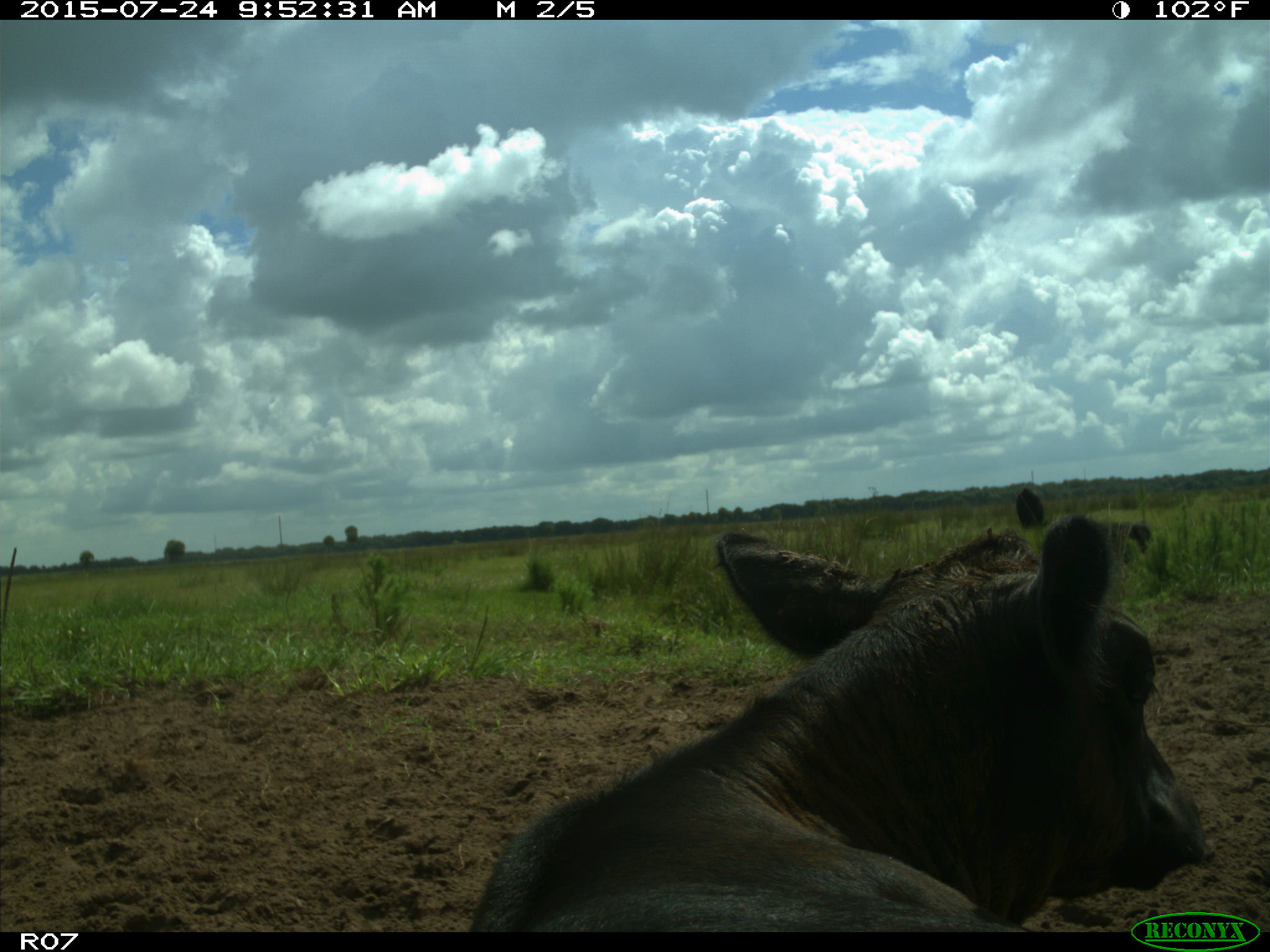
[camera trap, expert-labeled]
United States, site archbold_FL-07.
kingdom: Animalia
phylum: Chordata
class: Mammalia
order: Artiodactyla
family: Bovidae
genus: Bos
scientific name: Bos taurus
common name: domestic cow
Bos taurus (domestic cow).